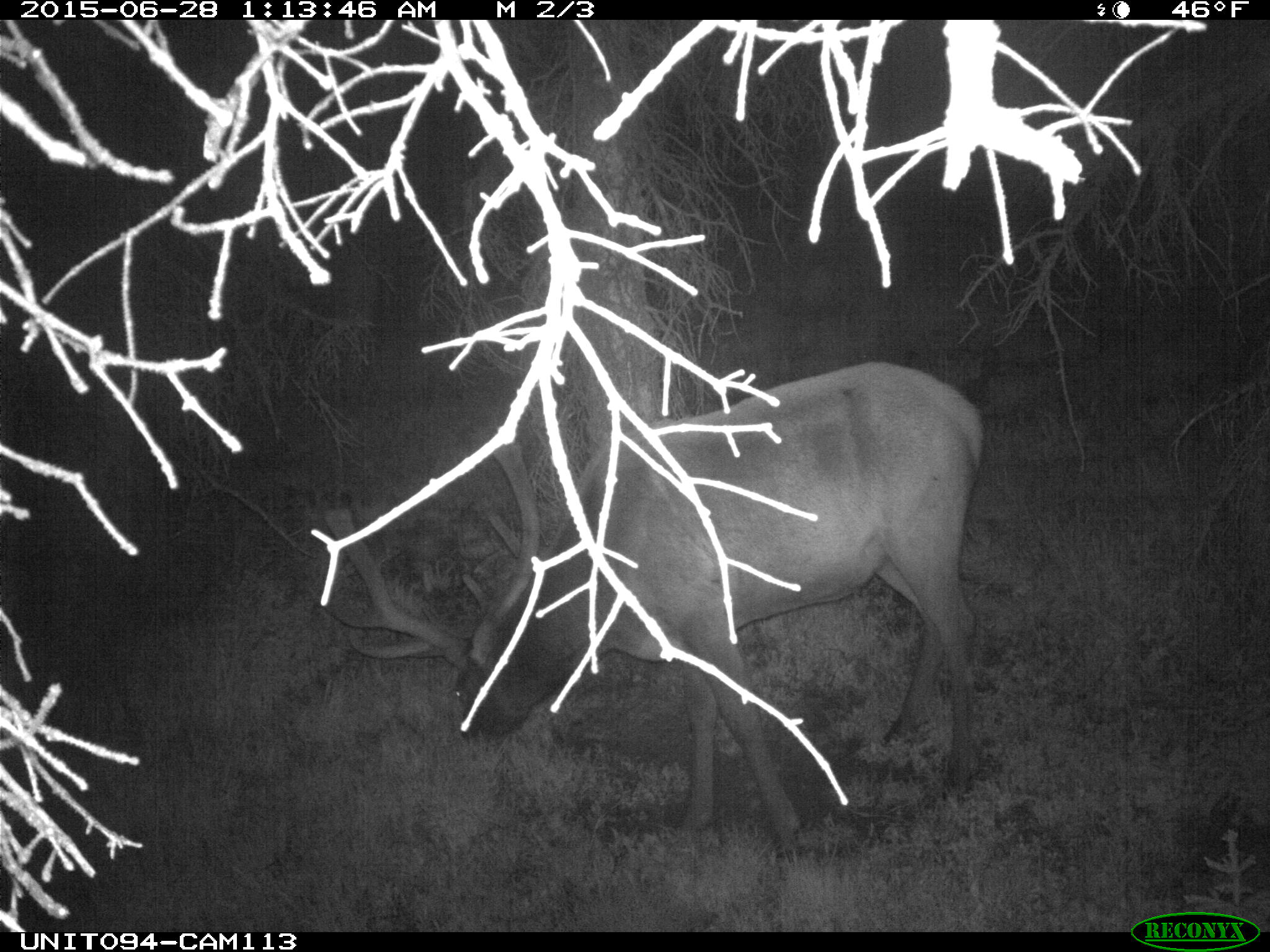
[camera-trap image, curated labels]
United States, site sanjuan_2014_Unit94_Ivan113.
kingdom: Animalia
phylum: Chordata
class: Mammalia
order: Artiodactyla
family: Cervidae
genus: Cervus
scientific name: Cervus elaphus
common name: red deer